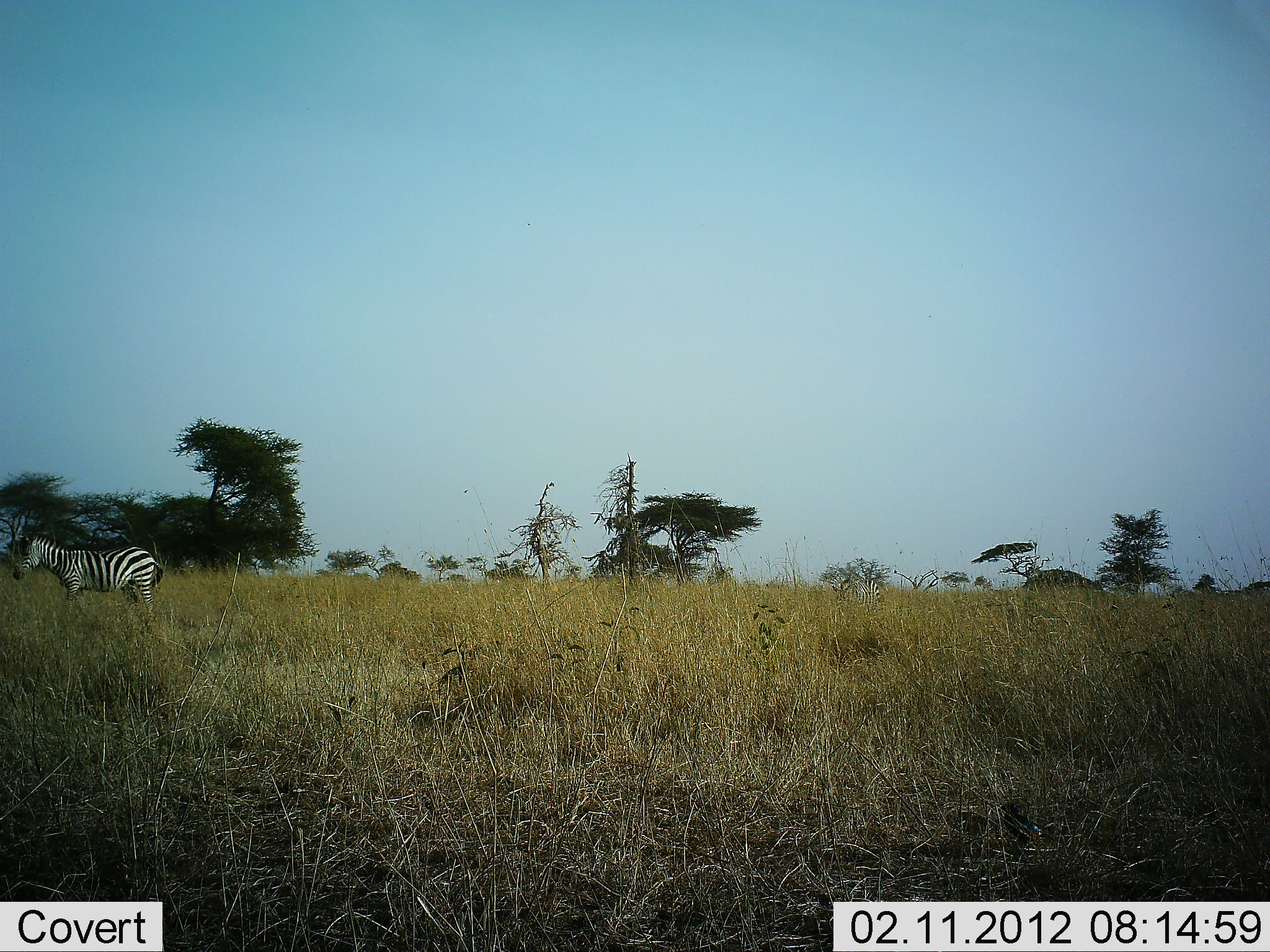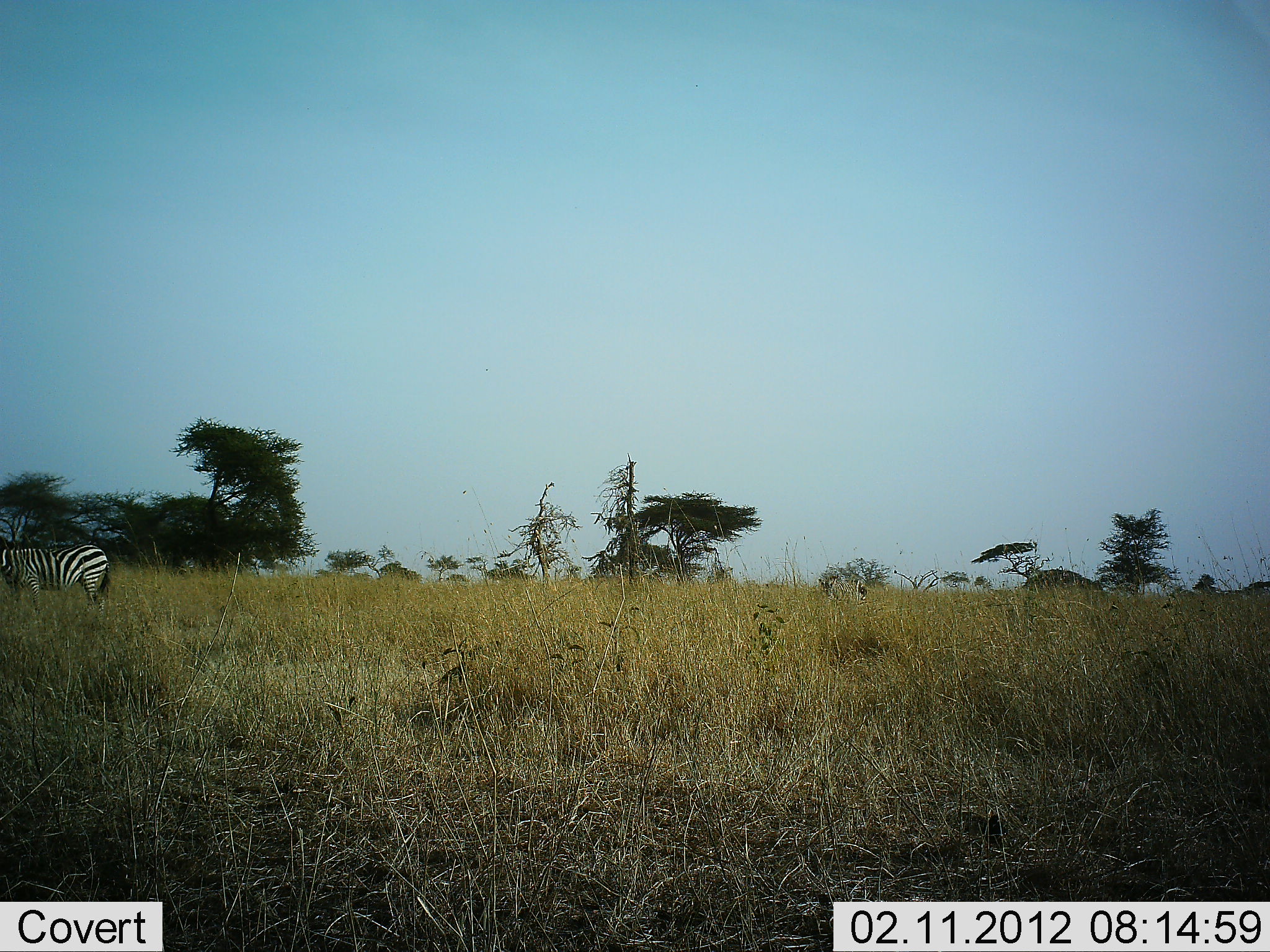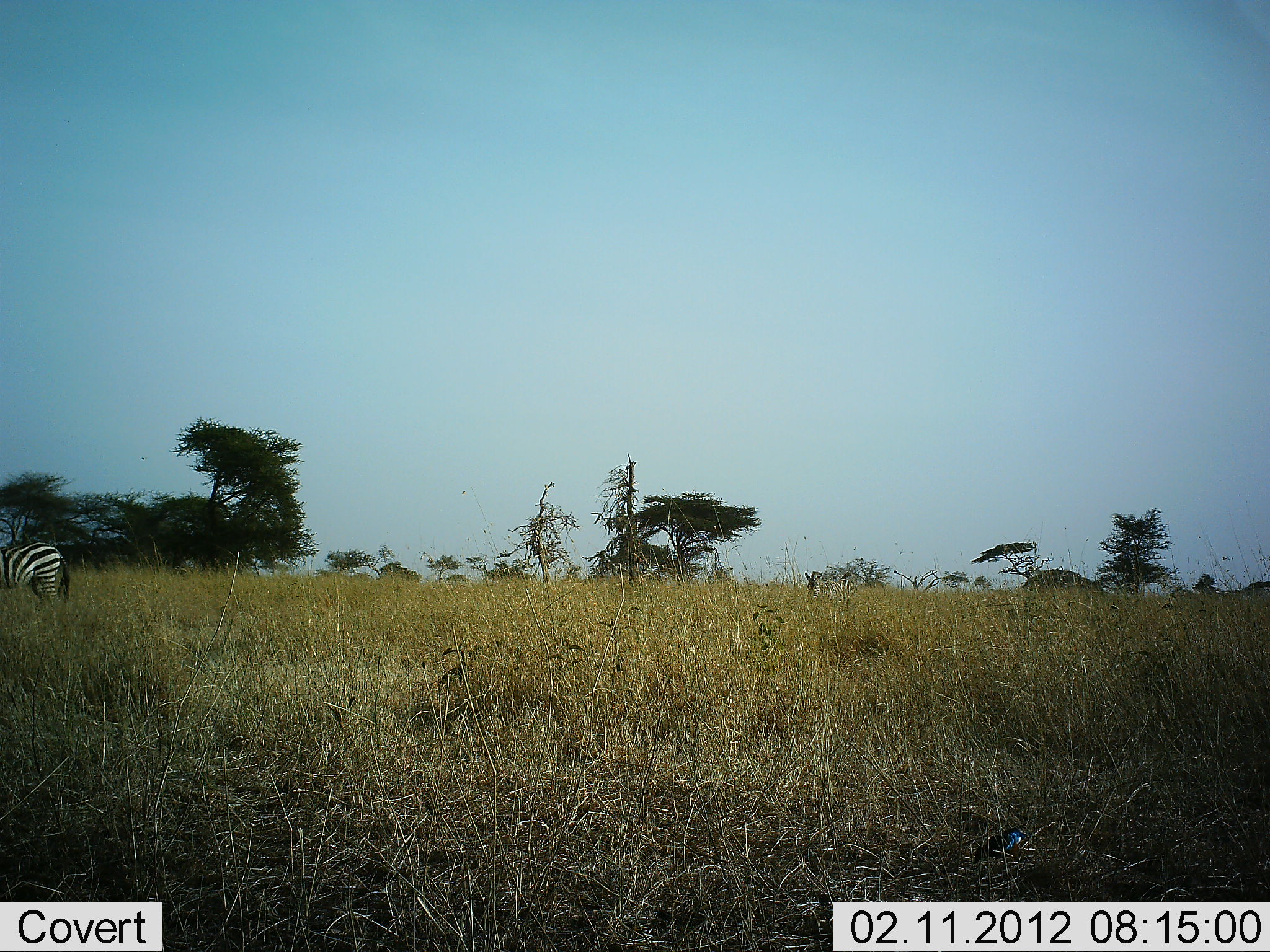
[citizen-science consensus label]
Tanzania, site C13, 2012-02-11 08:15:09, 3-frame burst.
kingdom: Animalia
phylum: Chordata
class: Mammalia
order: Perissodactyla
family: Equidae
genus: Equus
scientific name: Equus quagga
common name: plains zebra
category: zebra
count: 2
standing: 27%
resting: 0%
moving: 88%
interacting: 0%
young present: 0%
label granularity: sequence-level